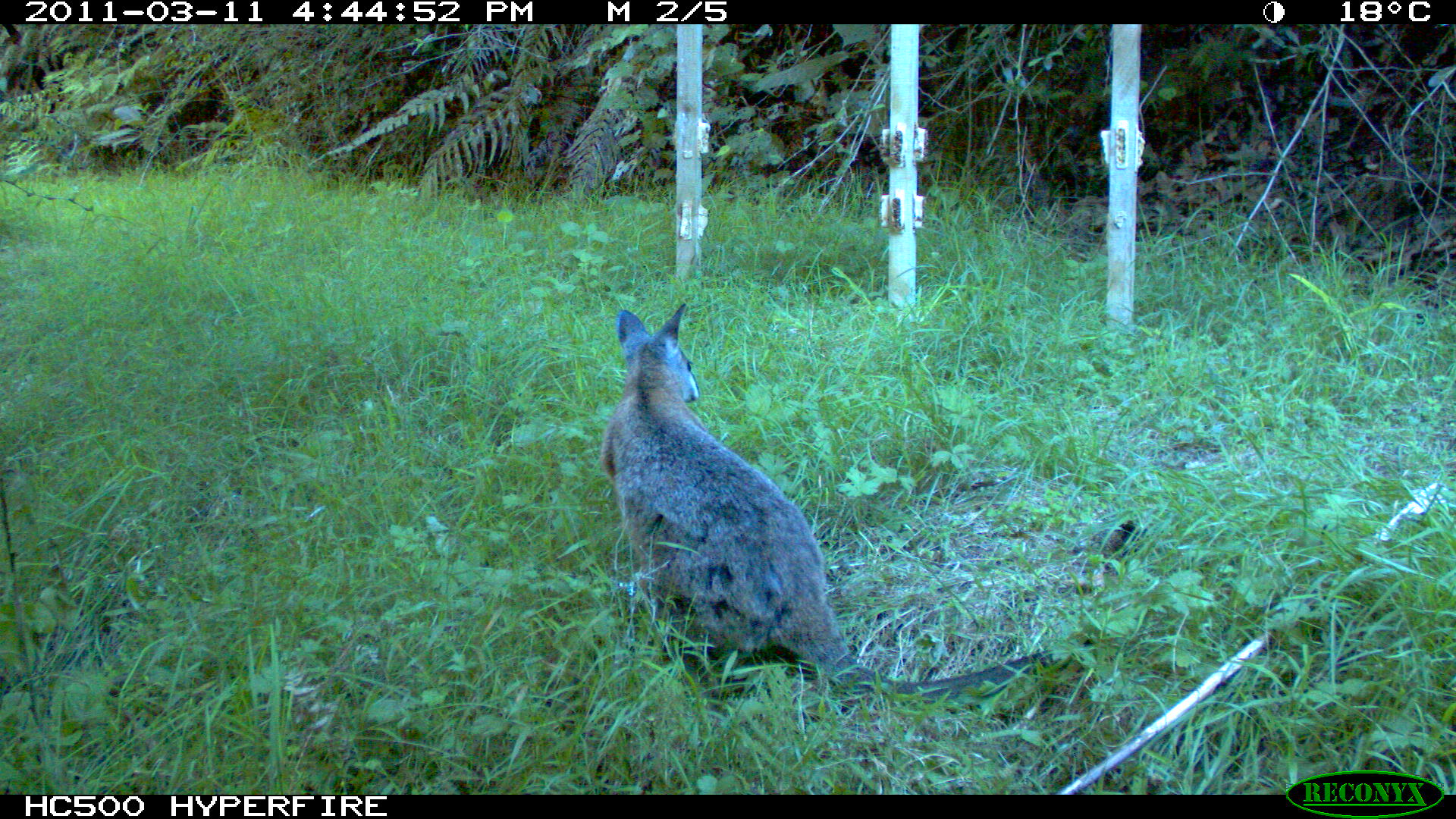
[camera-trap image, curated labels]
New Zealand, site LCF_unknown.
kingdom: Animalia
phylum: Chordata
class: Mammalia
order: Diprotodontia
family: Macropodidae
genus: Notamacropus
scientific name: Notamacropus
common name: wallaby